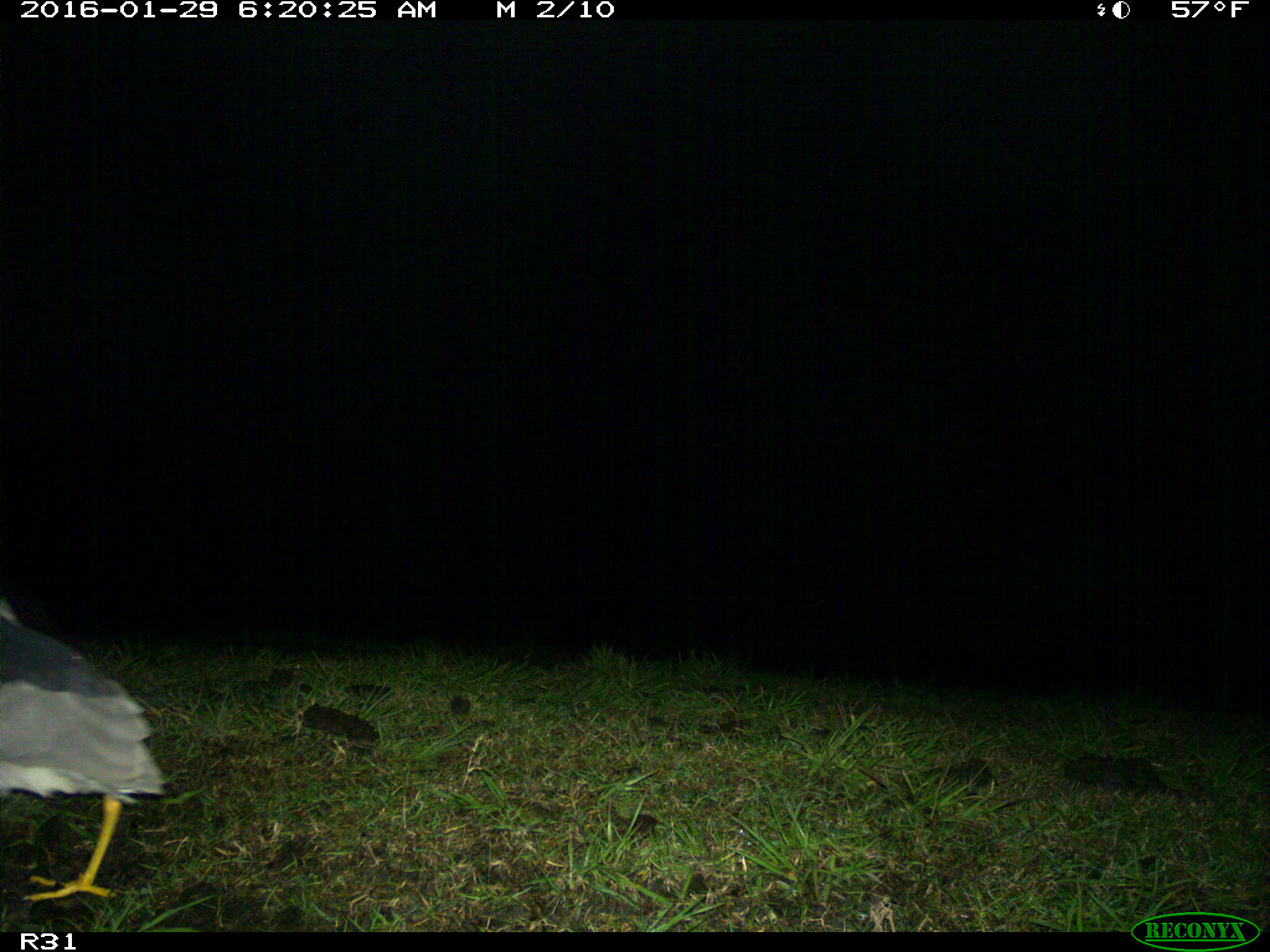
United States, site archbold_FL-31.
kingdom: Animalia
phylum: Chordata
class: Aves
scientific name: Aves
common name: birds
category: unidentified bird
Unidentified bird (birds) (Aves).